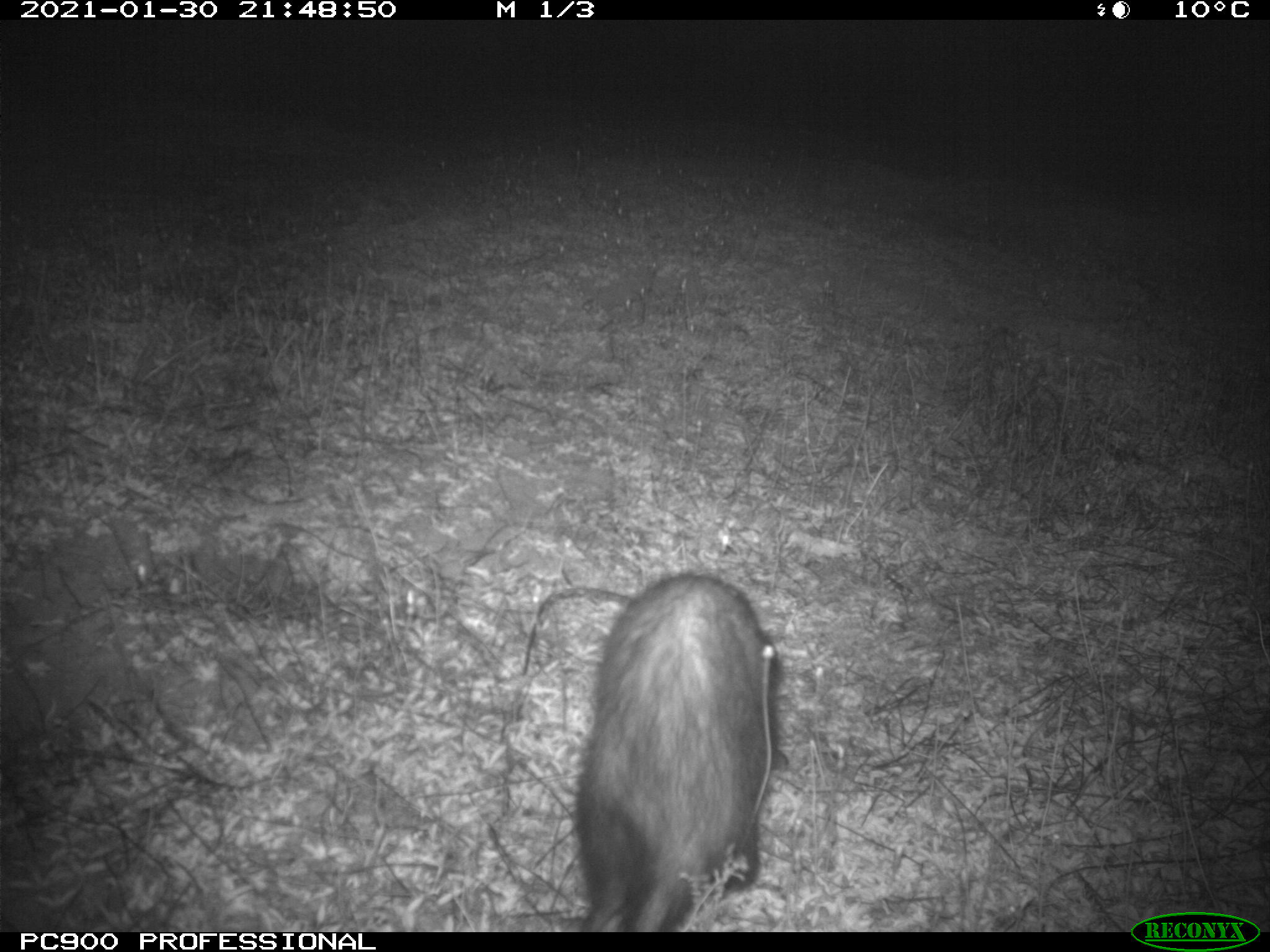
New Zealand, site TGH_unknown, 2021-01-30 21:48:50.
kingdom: Animalia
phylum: Chordata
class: Mammalia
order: Carnivora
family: Mustelidae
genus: Mustela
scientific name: Mustela furo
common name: ferret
Ferret (Mustela furo).